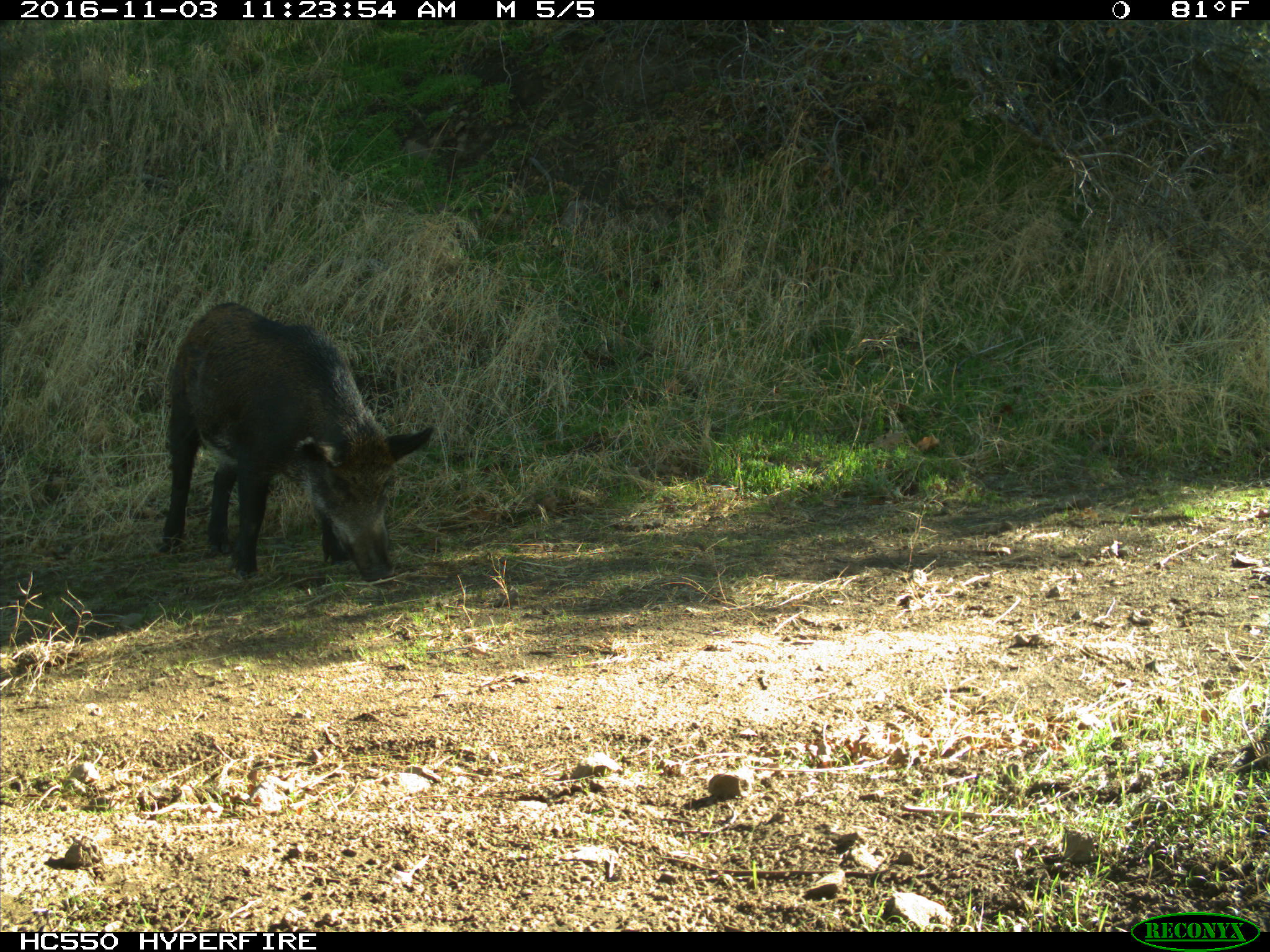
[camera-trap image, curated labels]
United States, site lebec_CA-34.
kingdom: Animalia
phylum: Chordata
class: Mammalia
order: Artiodactyla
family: Suidae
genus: Sus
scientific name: Sus scrofa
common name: wild boar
Sus scrofa (wild boar).